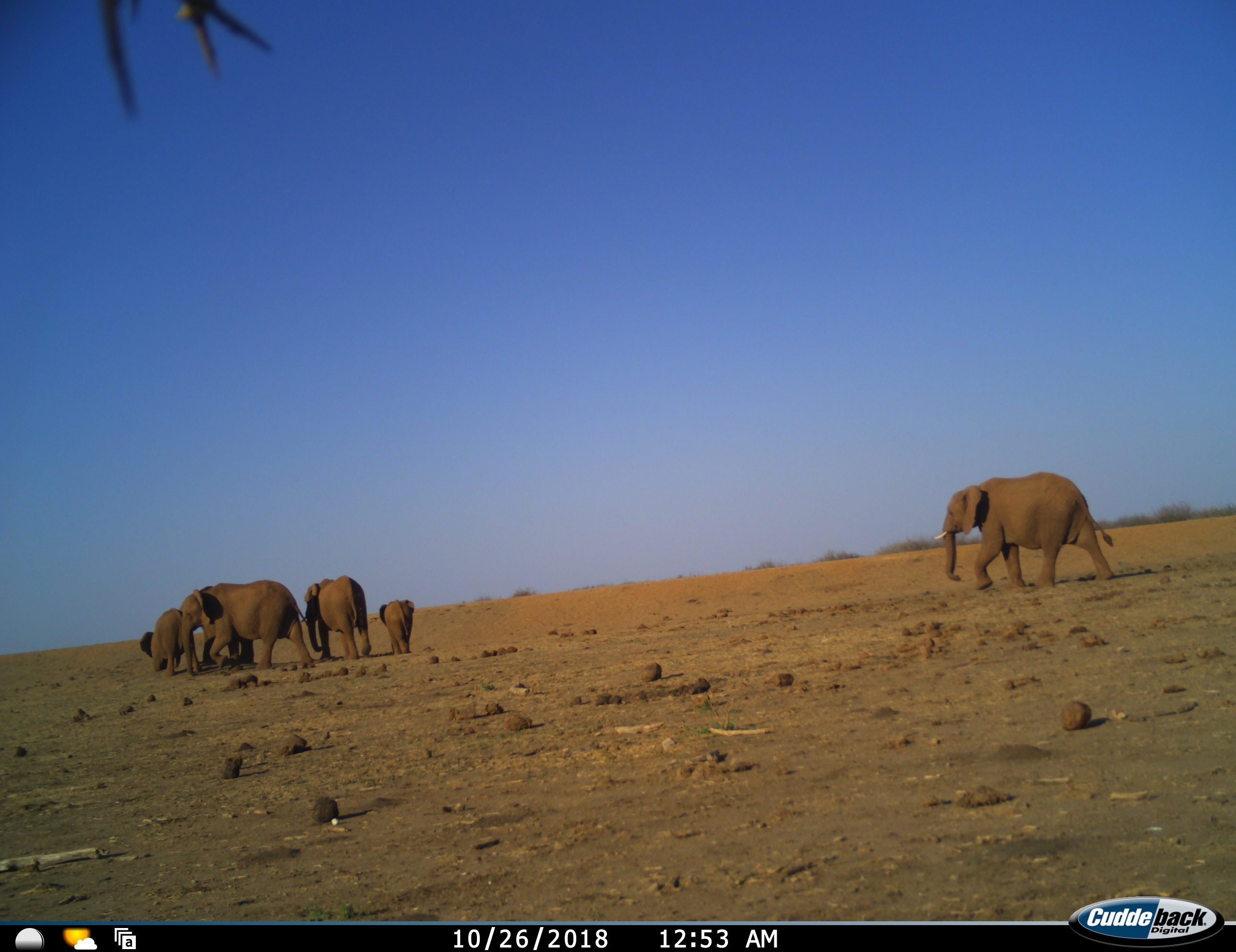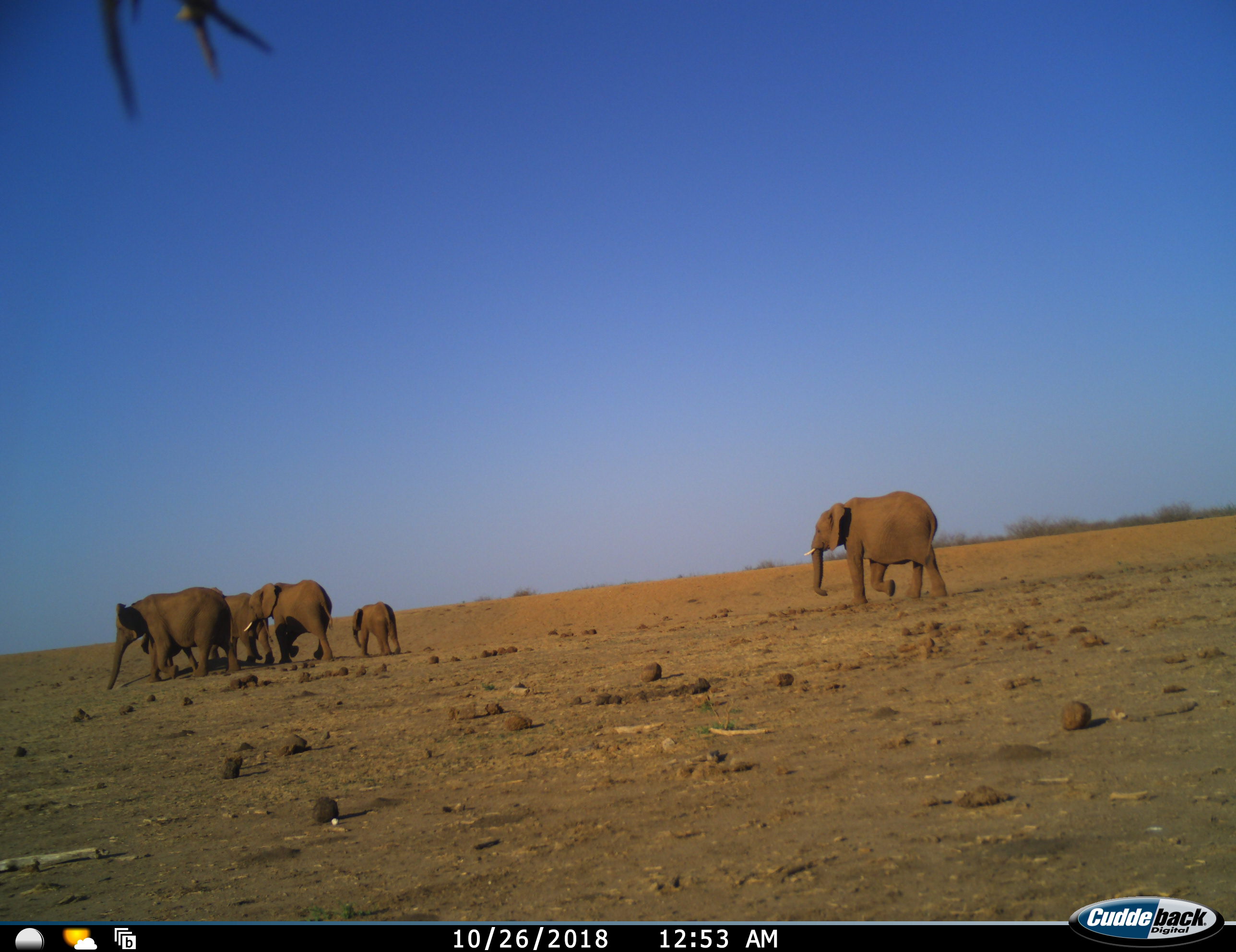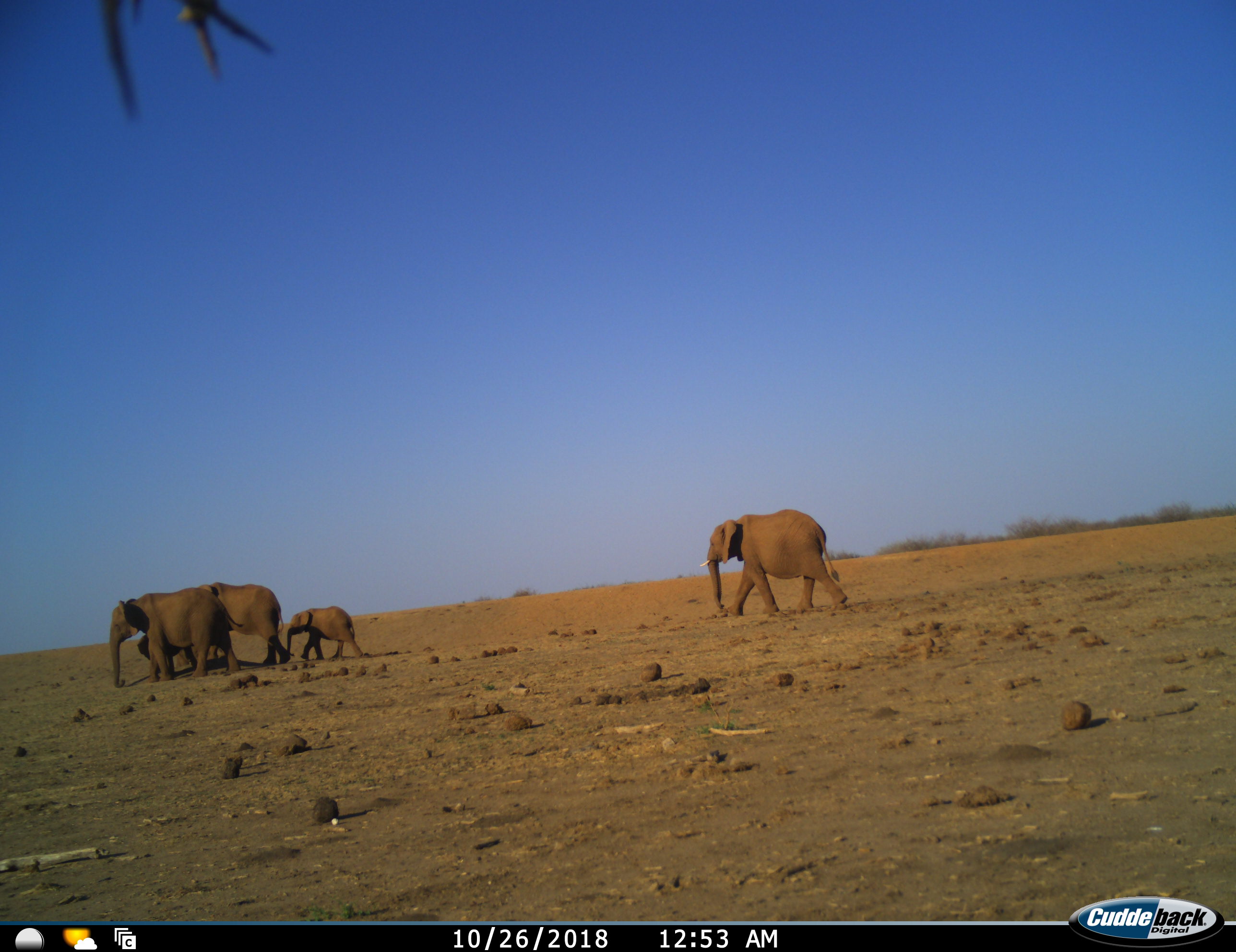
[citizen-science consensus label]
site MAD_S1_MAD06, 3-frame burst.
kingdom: Animalia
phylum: Chordata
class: Mammalia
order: Proboscidea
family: Elephantidae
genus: Loxodonta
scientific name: Loxodonta africana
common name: african bush elephant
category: elephant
Elephant (african bush elephant) (Loxodonta africana), count 6. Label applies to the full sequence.